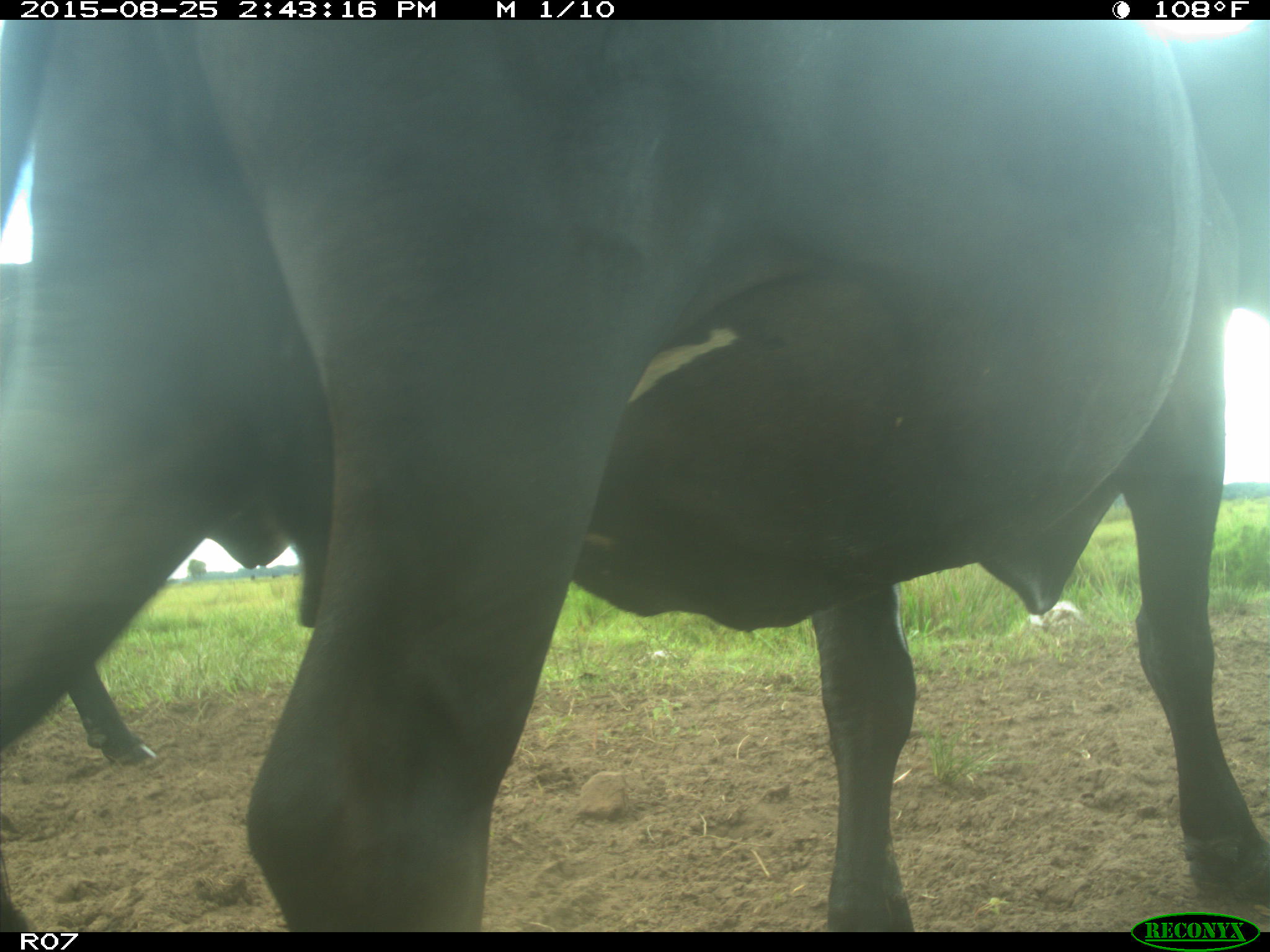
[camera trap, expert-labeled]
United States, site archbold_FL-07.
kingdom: Animalia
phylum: Chordata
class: Mammalia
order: Artiodactyla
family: Bovidae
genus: Bos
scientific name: Bos taurus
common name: domestic cow